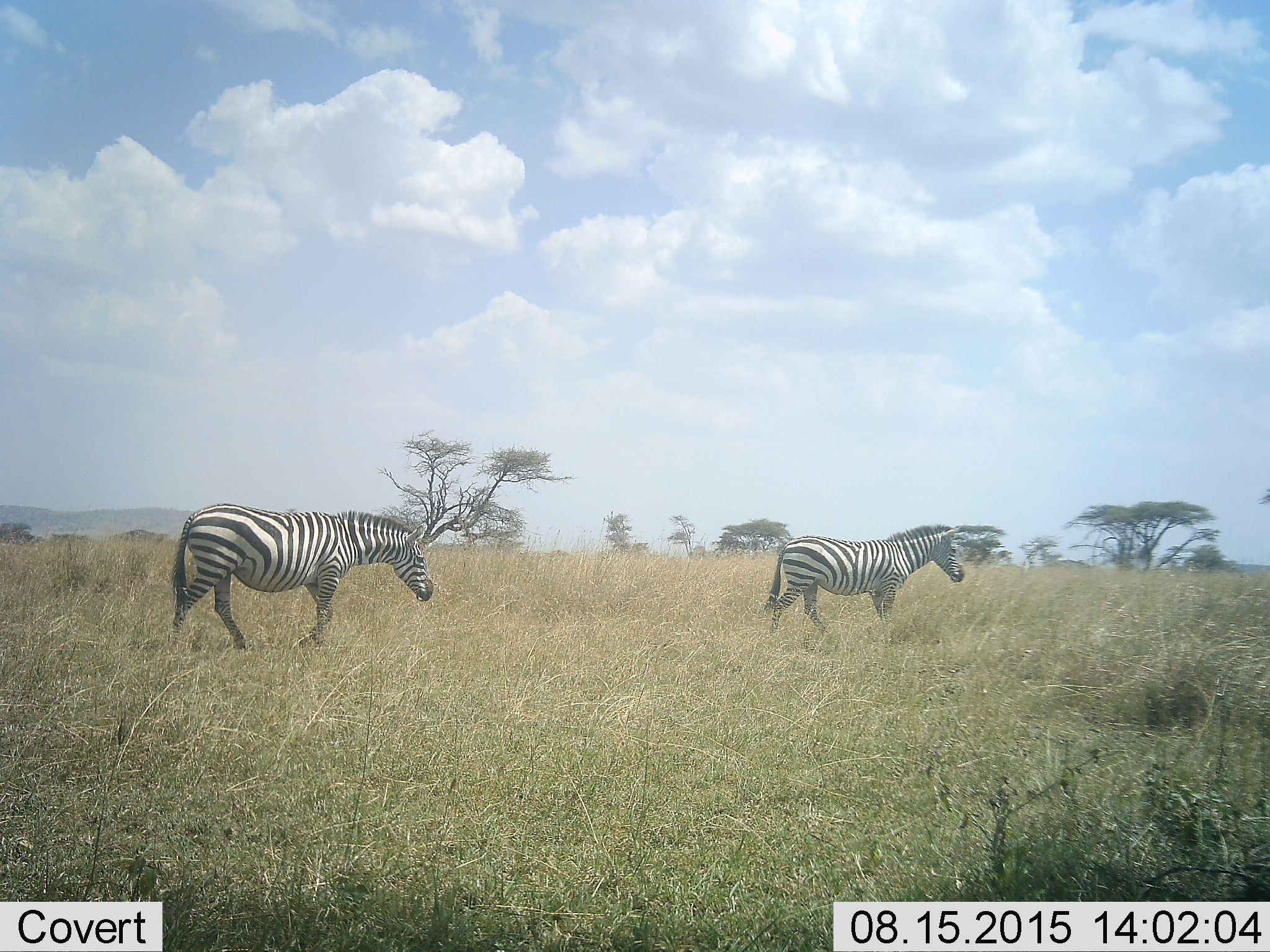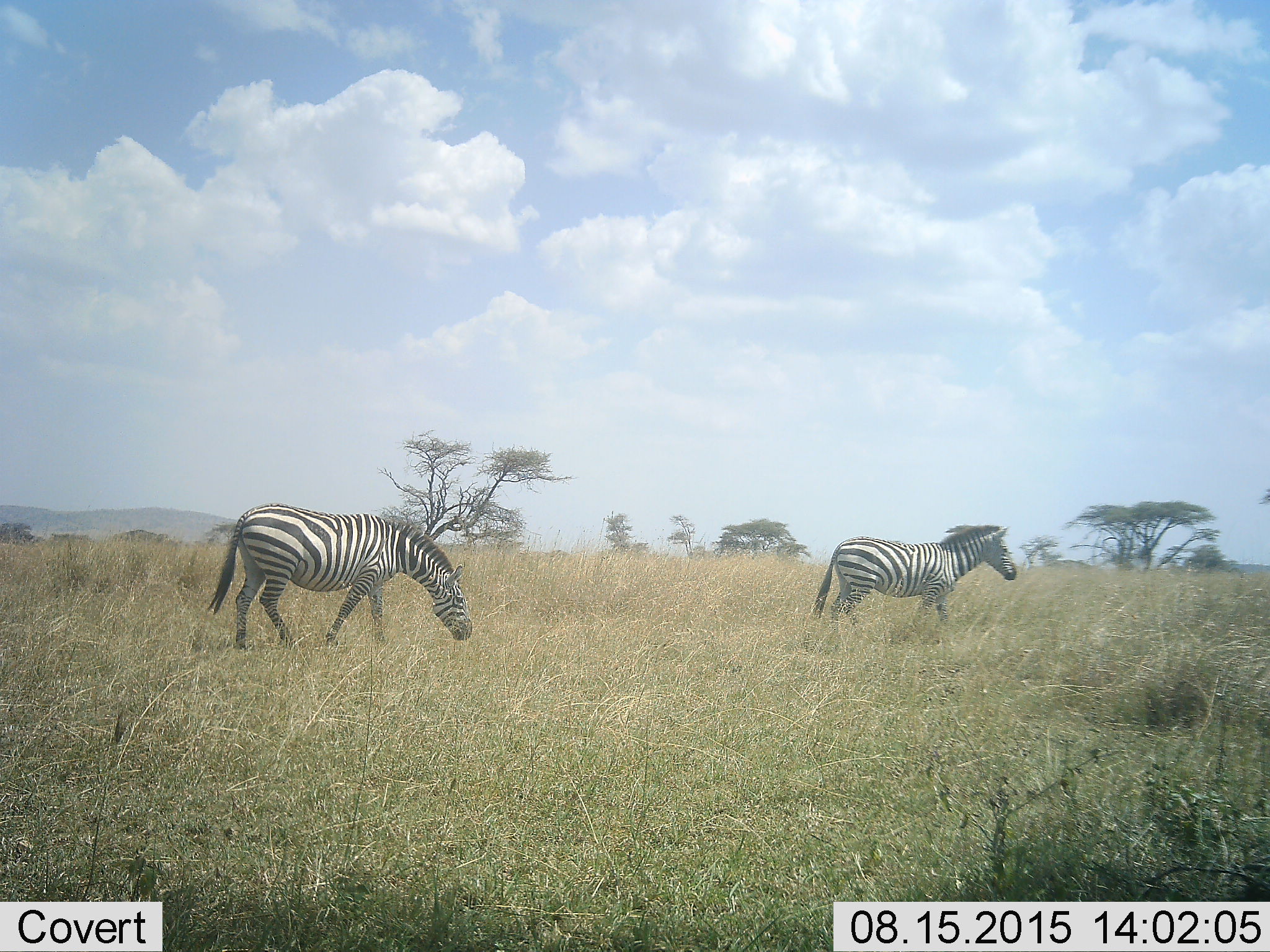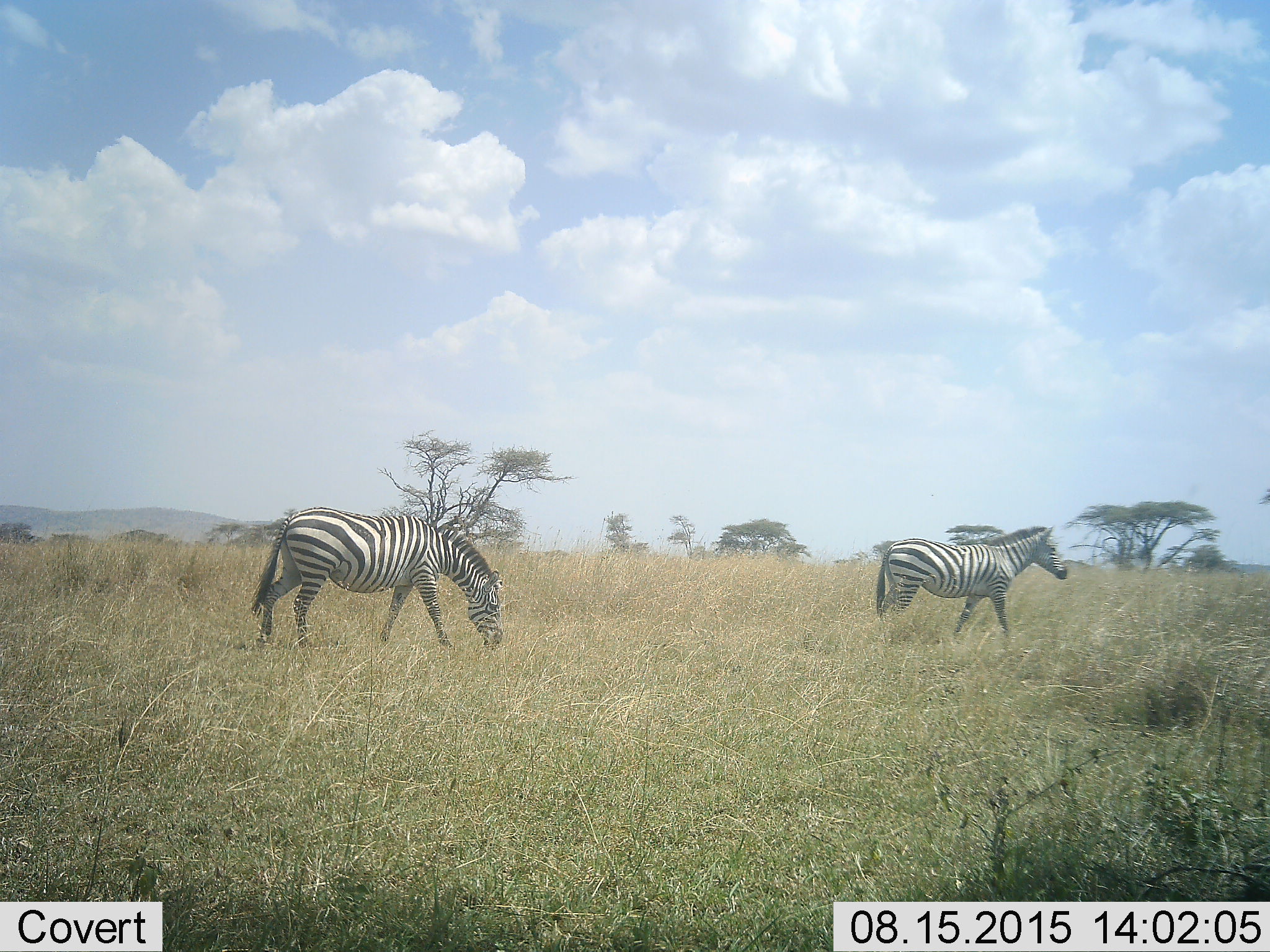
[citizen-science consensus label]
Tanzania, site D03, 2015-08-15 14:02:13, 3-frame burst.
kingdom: Animalia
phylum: Chordata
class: Mammalia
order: Perissodactyla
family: Equidae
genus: Equus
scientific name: Equus quagga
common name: plains zebra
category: zebra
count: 2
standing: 5%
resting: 0%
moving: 95%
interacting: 0%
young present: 0%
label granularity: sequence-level